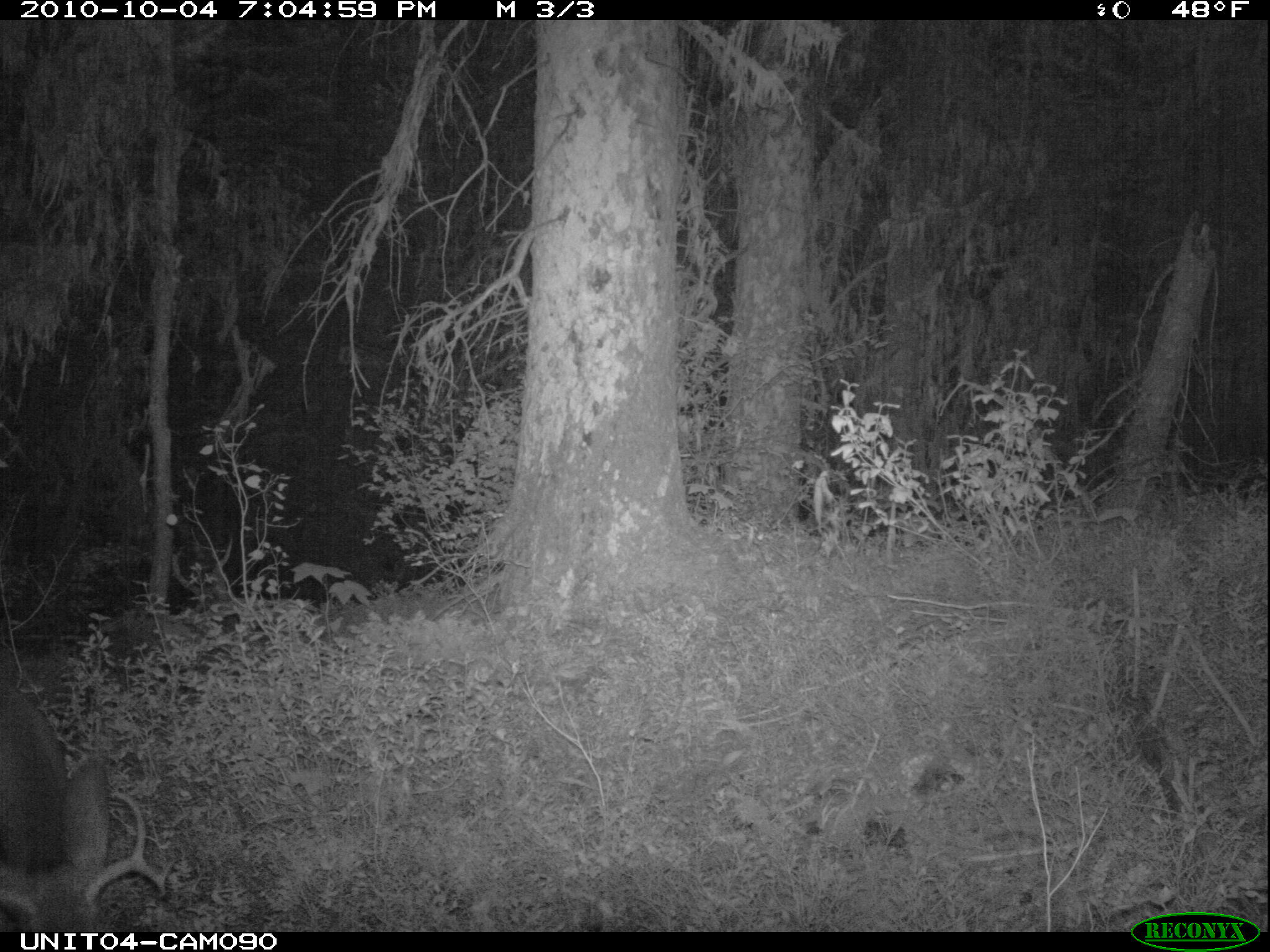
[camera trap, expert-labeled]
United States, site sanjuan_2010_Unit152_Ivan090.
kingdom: Animalia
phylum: Chordata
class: Mammalia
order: Artiodactyla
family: Cervidae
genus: Odocoileus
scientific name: Odocoileus hemionus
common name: mule deer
Odocoileus hemionus (mule deer).